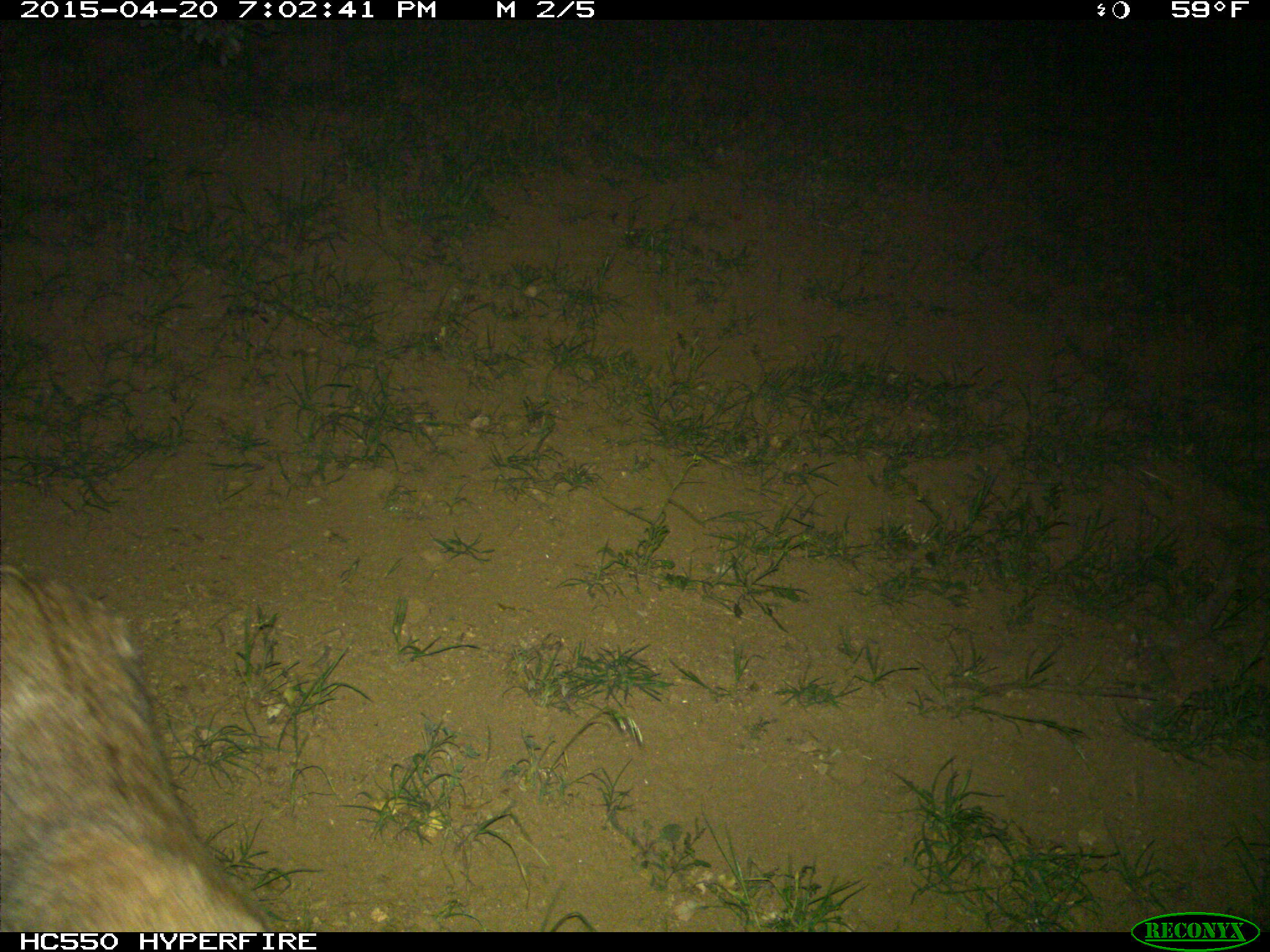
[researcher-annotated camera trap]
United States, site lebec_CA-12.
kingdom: Animalia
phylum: Chordata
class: Mammalia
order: Carnivora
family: Felidae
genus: Lynx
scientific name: Lynx rufus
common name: bobcat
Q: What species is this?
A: Lynx rufus (bobcat).